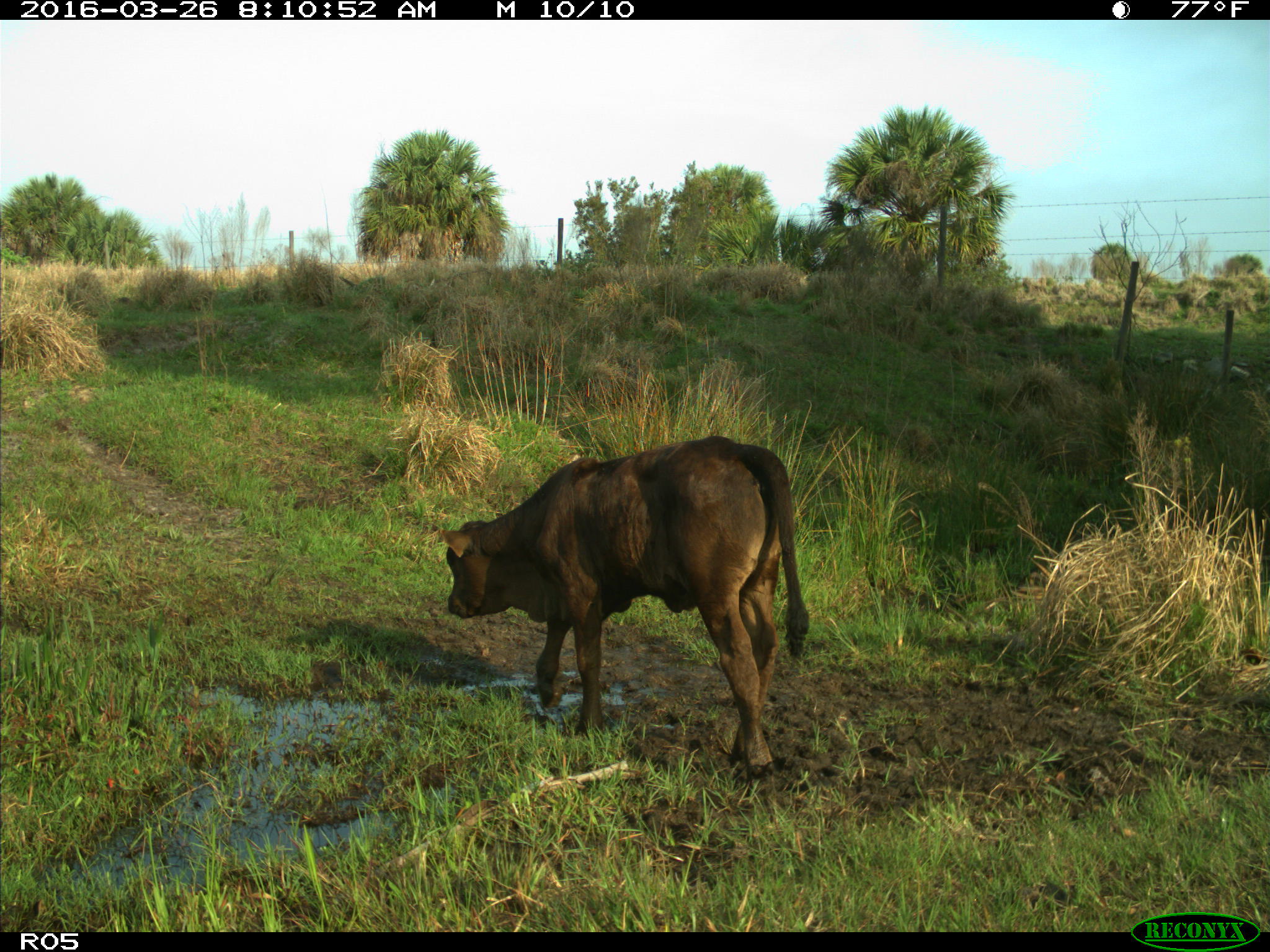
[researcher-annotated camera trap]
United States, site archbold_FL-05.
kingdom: Animalia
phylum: Chordata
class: Mammalia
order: Artiodactyla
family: Bovidae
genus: Bos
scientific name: Bos taurus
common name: domestic cow